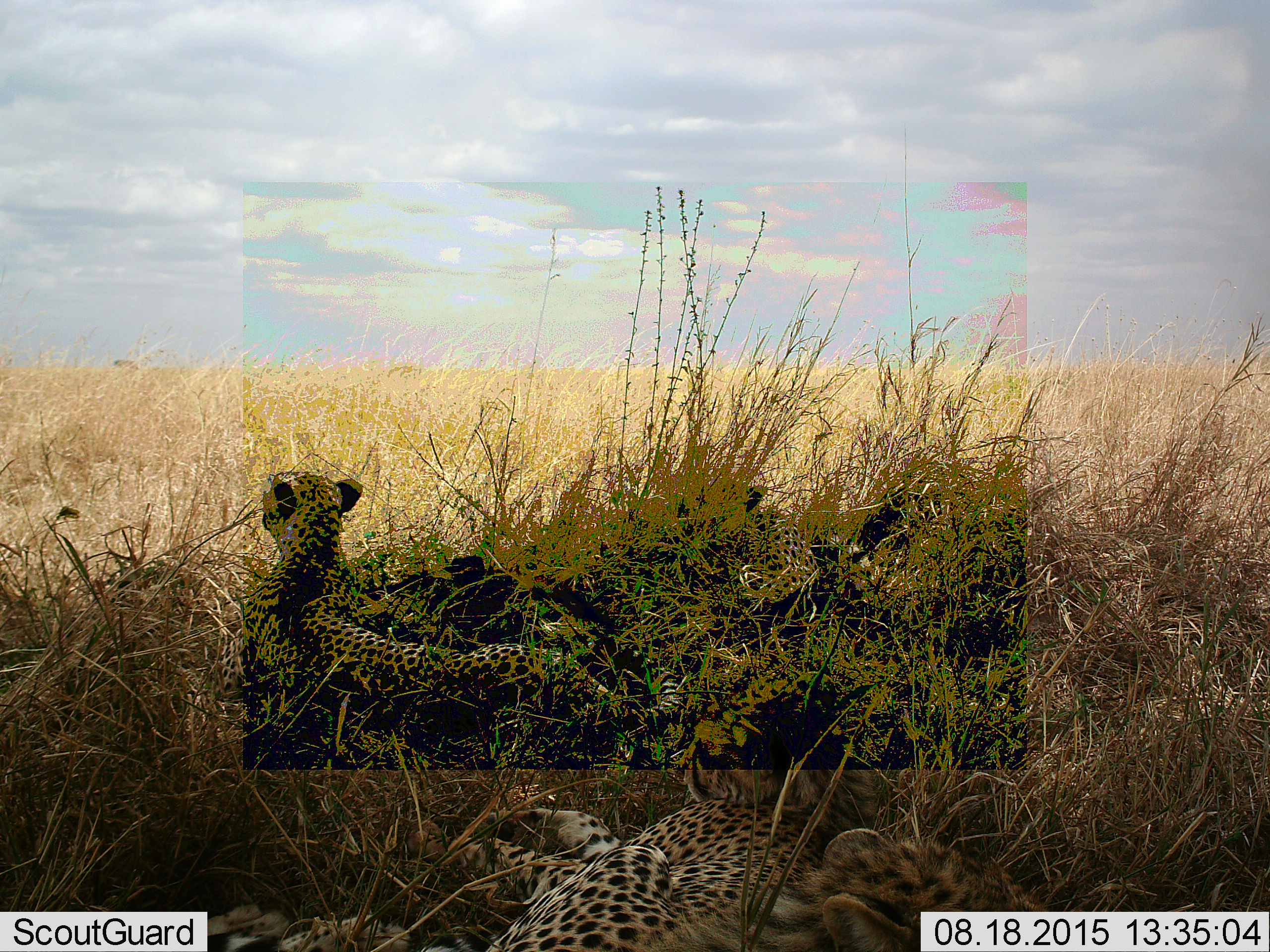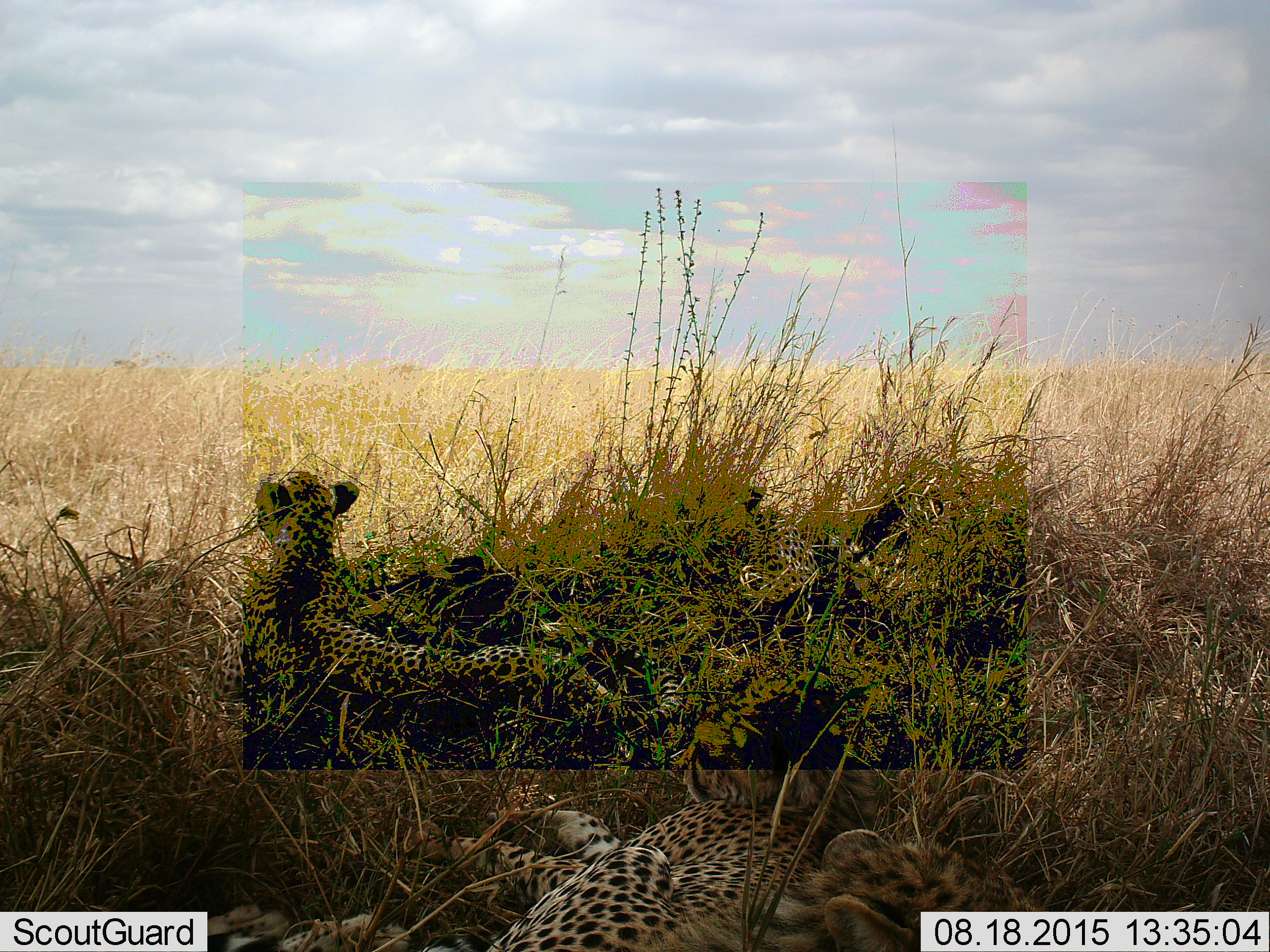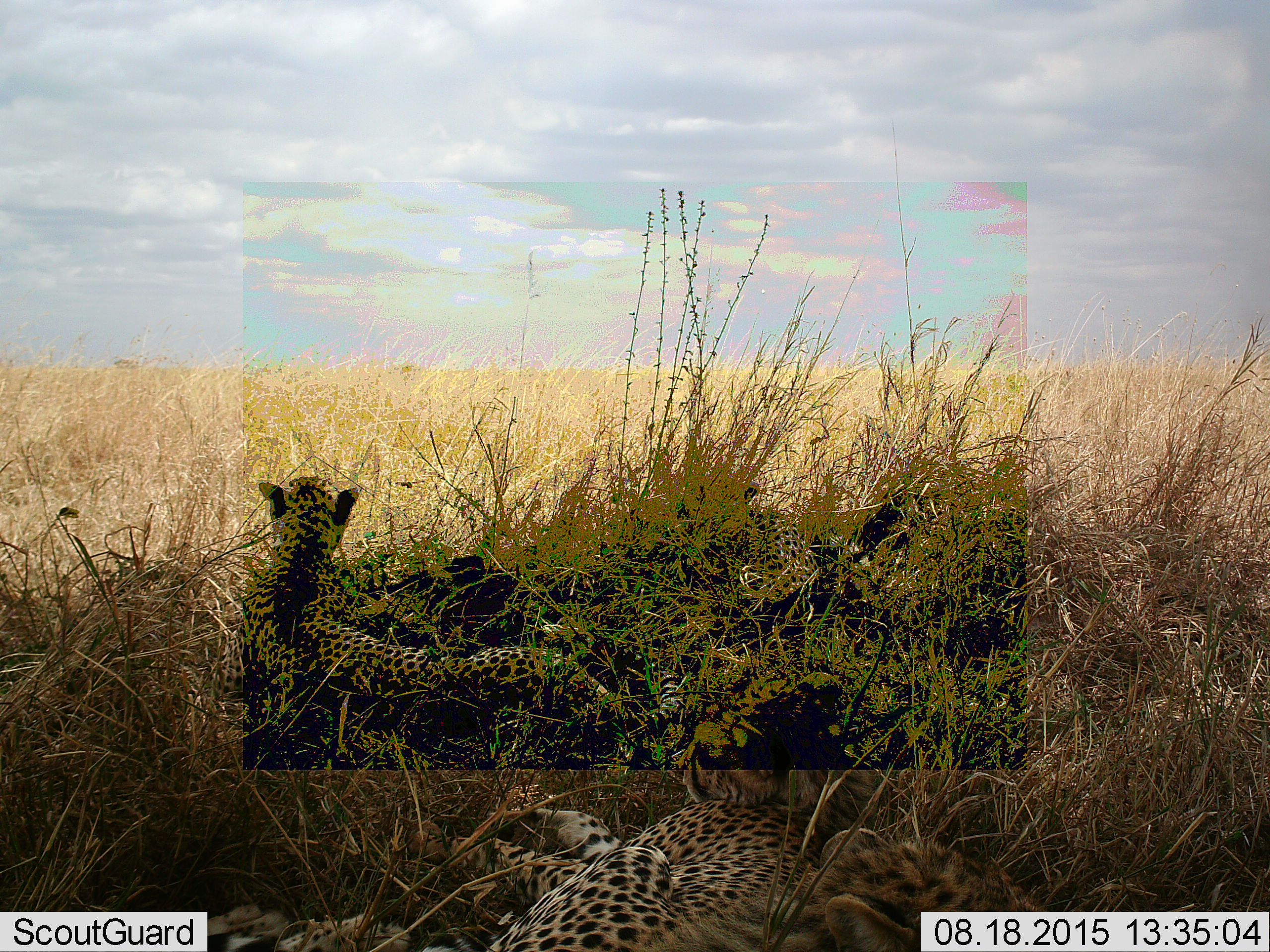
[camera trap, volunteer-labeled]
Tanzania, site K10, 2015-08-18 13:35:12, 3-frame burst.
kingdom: Animalia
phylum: Chordata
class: Mammalia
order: Carnivora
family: Felidae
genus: Acinonyx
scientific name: Acinonyx jubatus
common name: cheetah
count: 3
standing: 0%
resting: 100%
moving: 0%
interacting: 0%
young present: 44%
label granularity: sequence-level